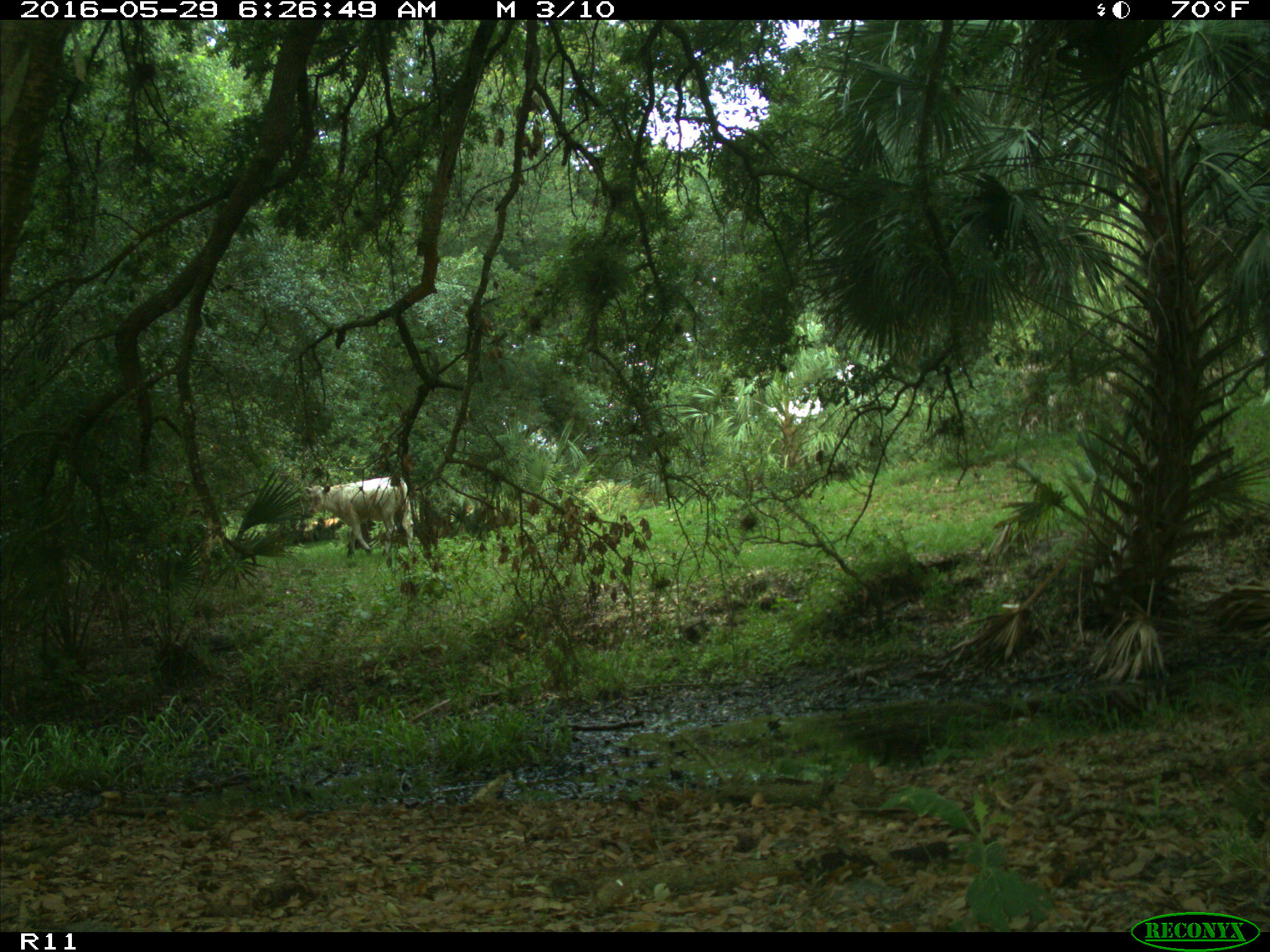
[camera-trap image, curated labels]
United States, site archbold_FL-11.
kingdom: Animalia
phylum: Chordata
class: Mammalia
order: Artiodactyla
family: Bovidae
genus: Bos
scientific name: Bos taurus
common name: domestic cow